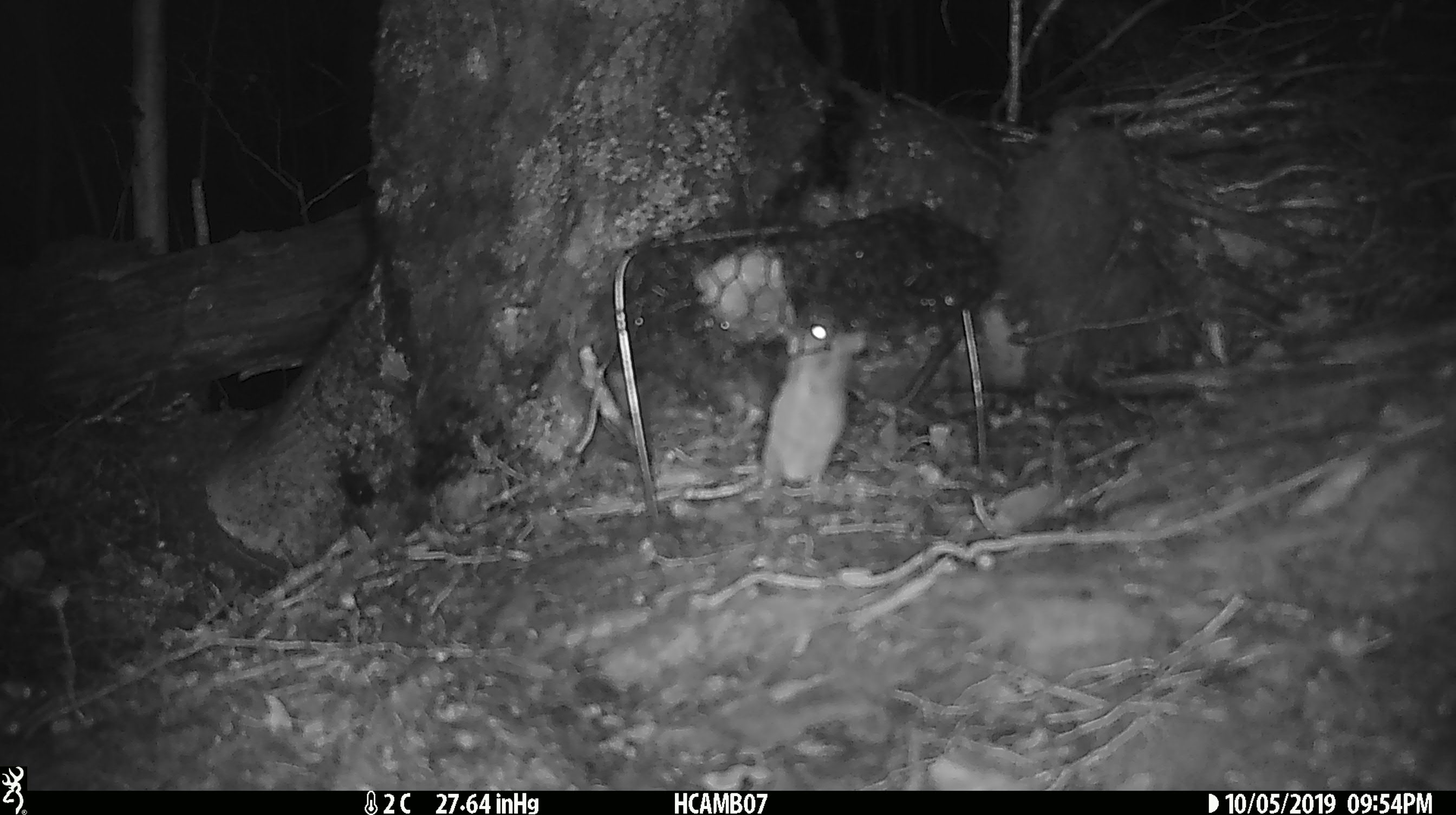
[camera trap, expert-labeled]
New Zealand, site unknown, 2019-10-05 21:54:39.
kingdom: Animalia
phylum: Chordata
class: Mammalia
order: Rodentia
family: Muridae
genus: Mus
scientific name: Mus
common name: mouse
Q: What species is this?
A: Mouse (Mus).